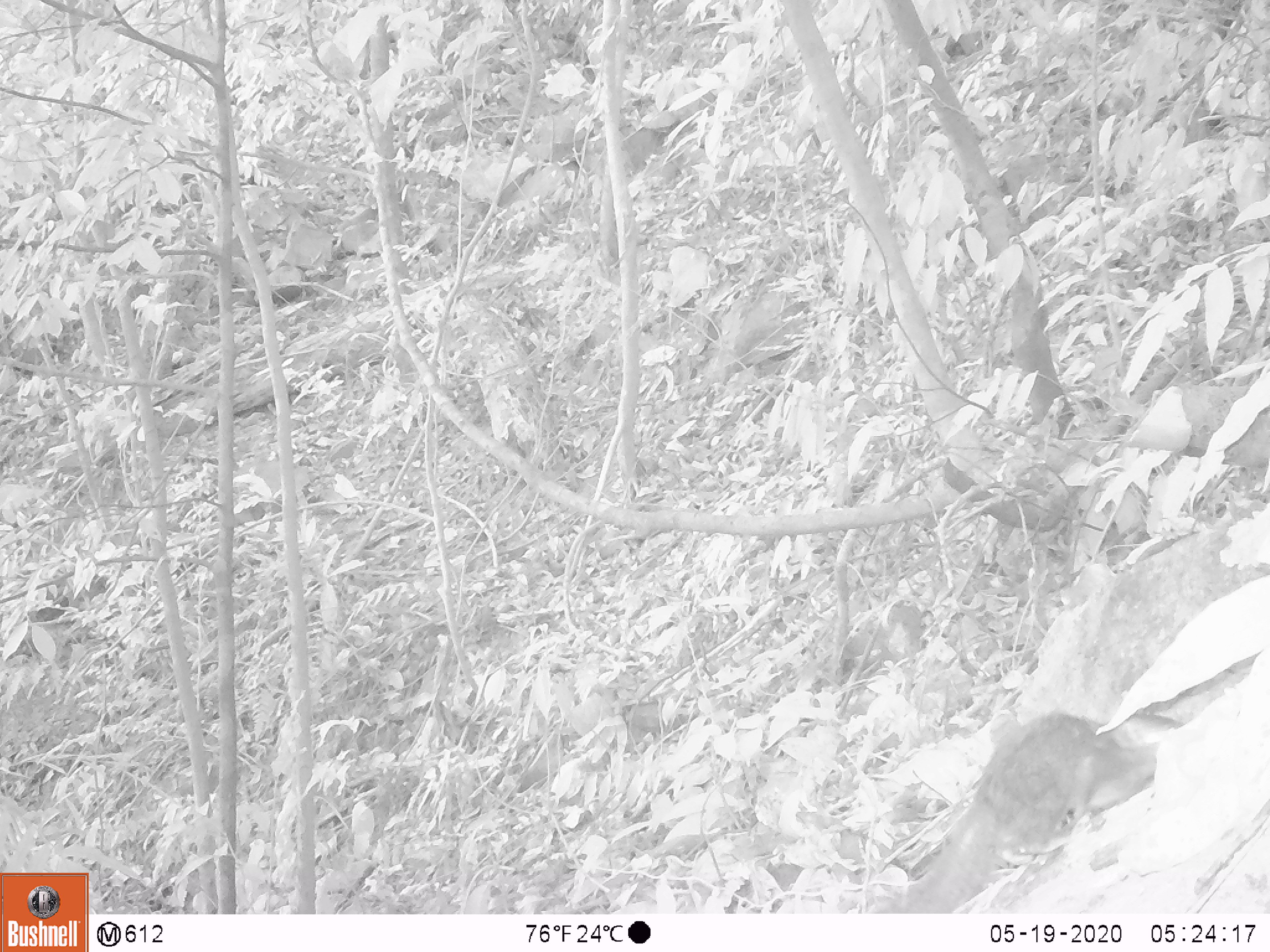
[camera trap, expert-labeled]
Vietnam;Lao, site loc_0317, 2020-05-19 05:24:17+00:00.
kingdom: Animalia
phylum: Chordata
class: Mammalia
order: Rodentia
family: Sciuridae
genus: Callosciurus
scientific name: Callosciurus erythraeus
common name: pallas's squirrel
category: pallass squirrel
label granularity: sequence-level